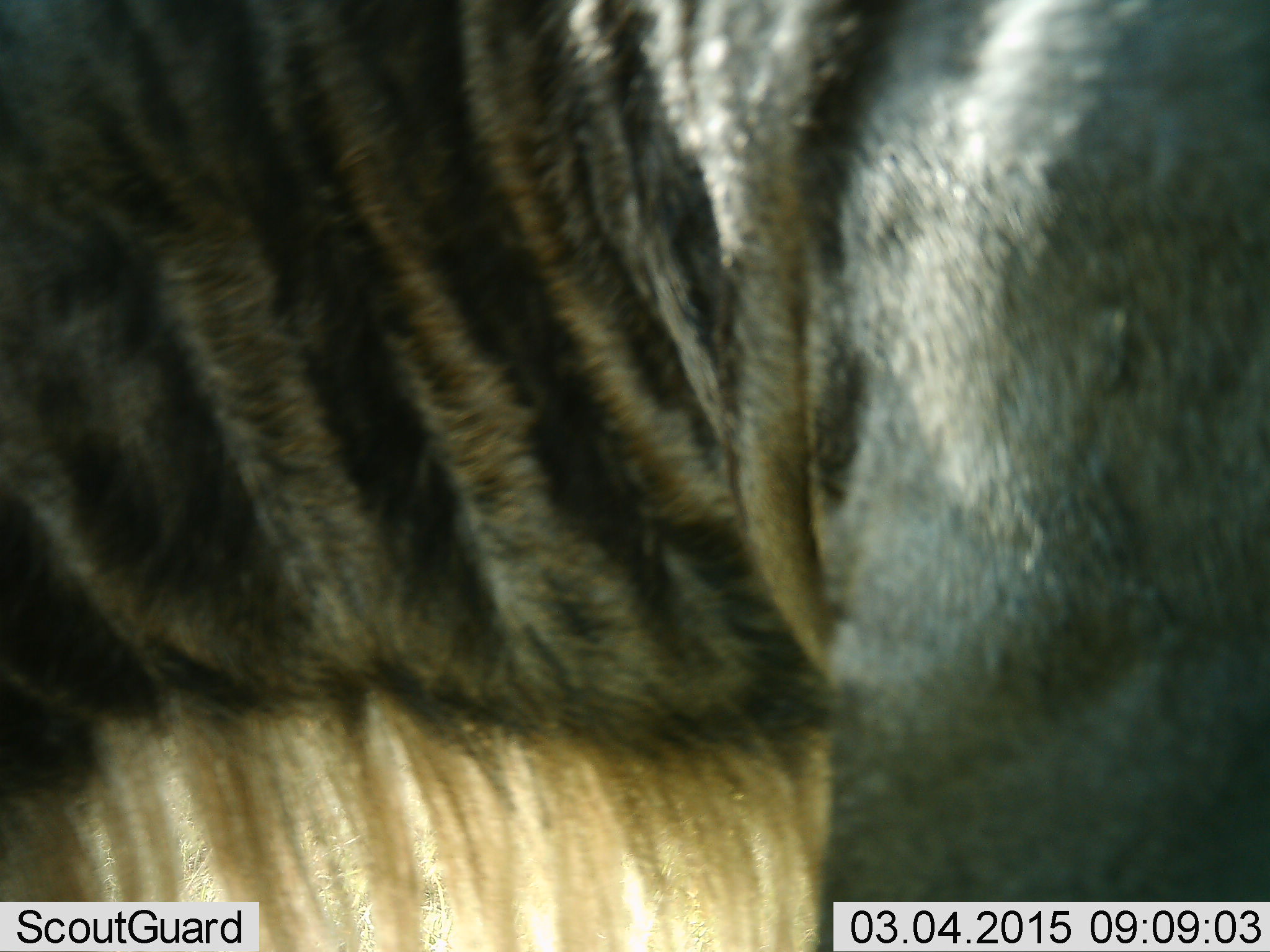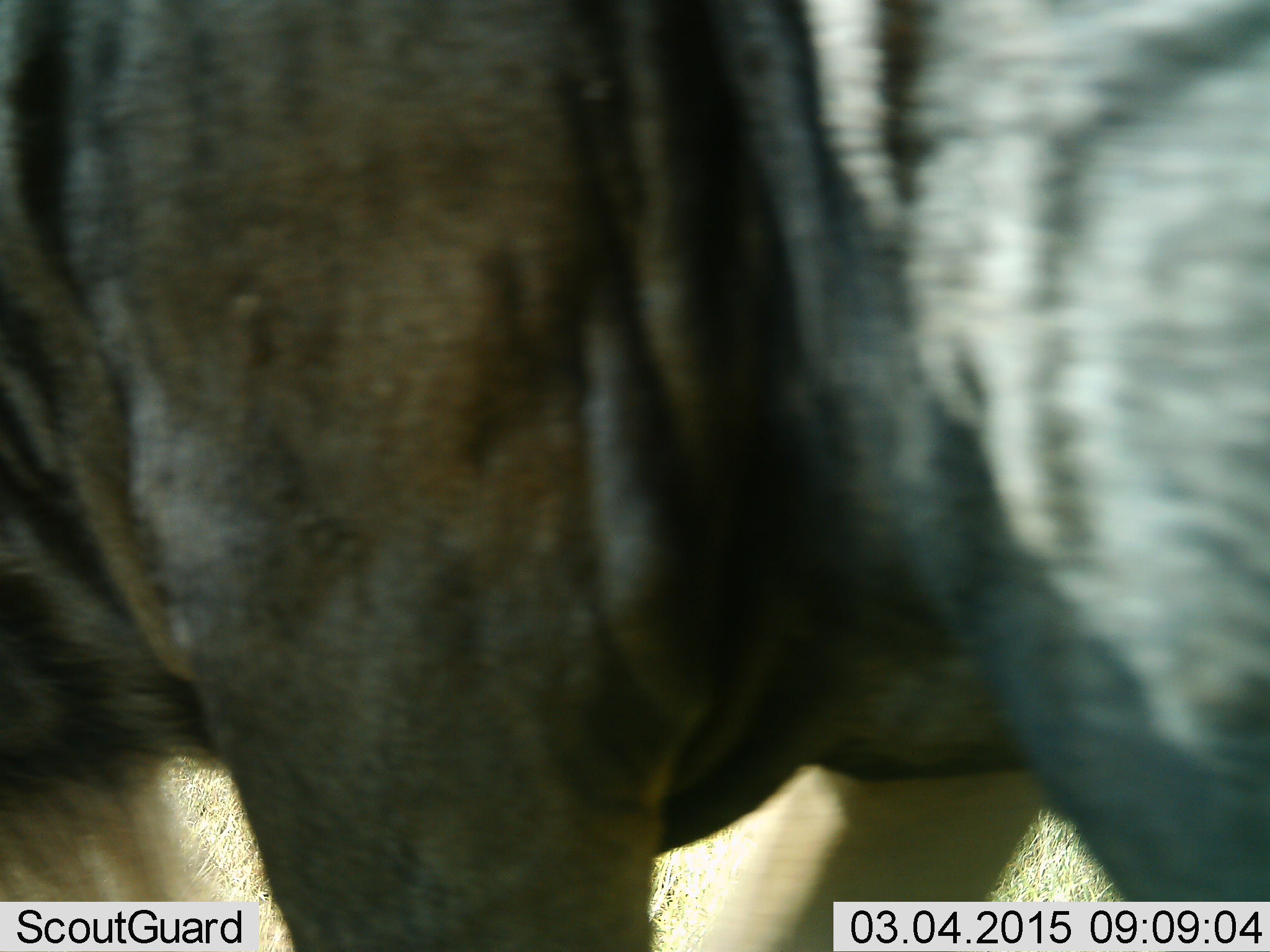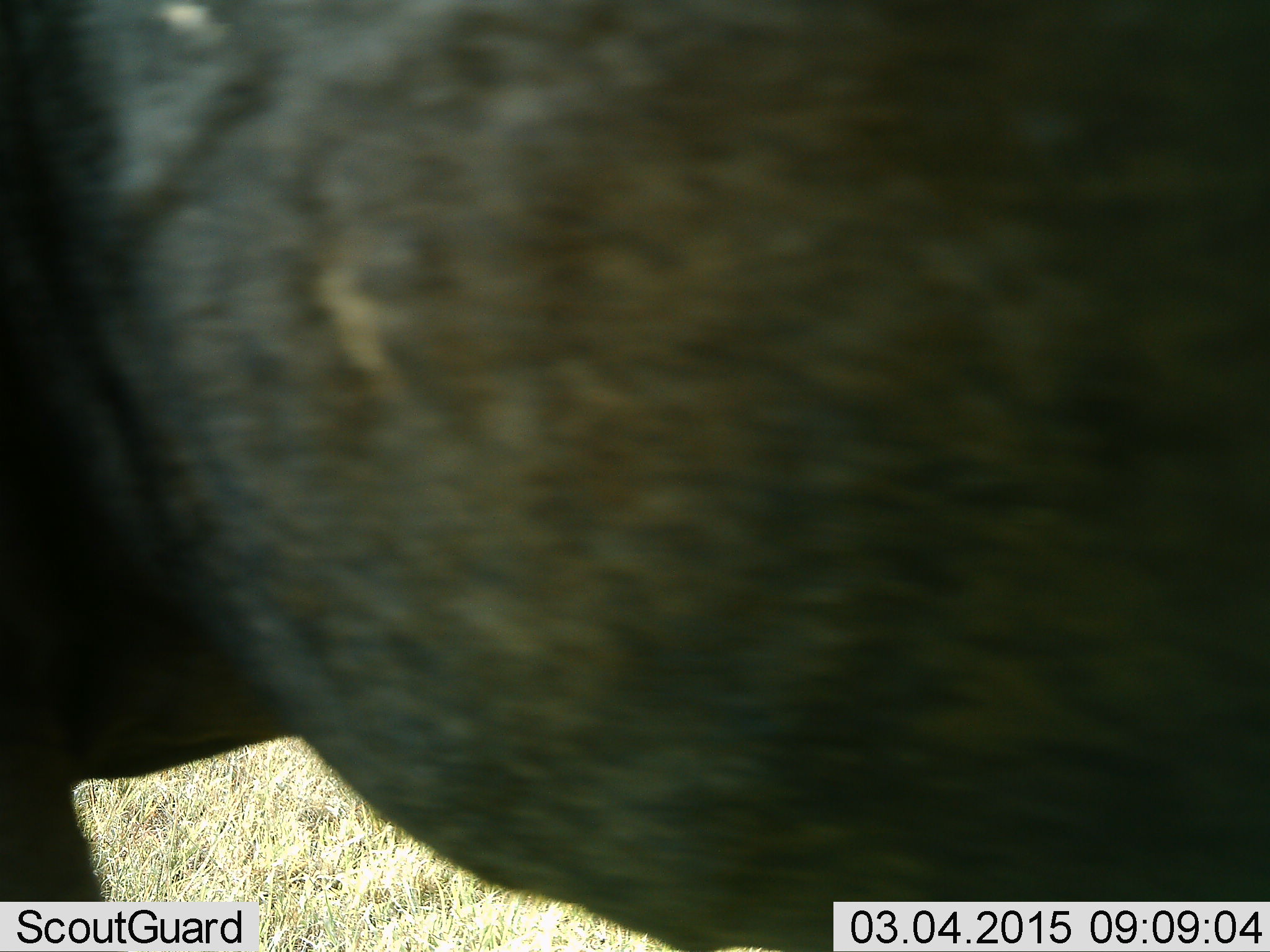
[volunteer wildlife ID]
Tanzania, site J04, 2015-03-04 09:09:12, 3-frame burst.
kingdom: Animalia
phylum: Chordata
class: Mammalia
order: Artiodactyla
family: Bovidae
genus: Connochaetes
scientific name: Connochaetes taurinus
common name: blue wildebeest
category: wildebeest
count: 1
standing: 20%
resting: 0%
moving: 80%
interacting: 0%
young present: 0%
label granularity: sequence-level